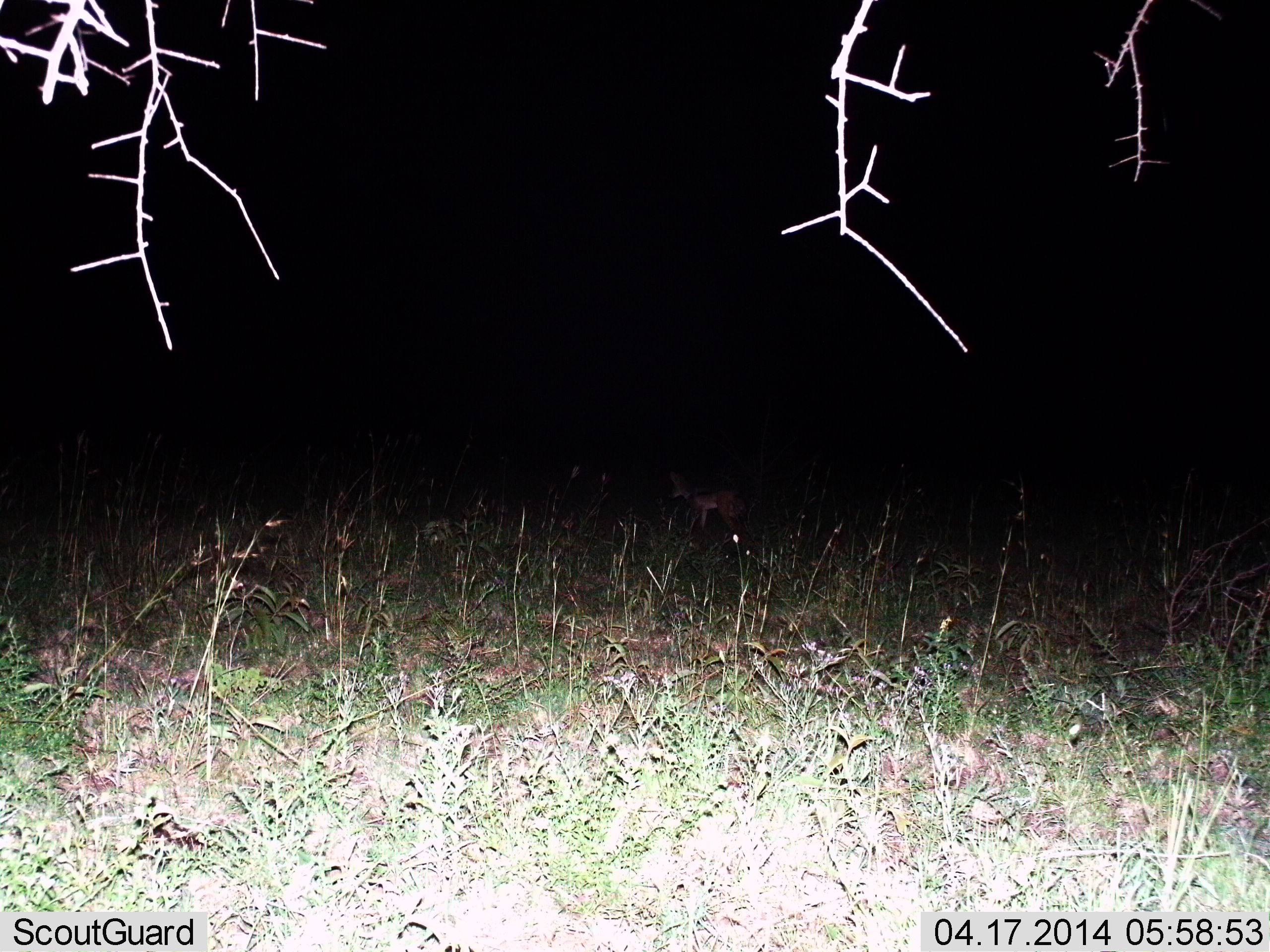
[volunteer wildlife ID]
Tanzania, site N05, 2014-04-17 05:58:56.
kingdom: Animalia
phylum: Chordata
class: Mammalia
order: Carnivora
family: Canidae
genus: Lupulella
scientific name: Lupulella mesomelas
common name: black-backed jackal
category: jackal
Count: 1.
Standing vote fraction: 100%.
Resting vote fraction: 0%.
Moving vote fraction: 0%.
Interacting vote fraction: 0%.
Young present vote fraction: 0%.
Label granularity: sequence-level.